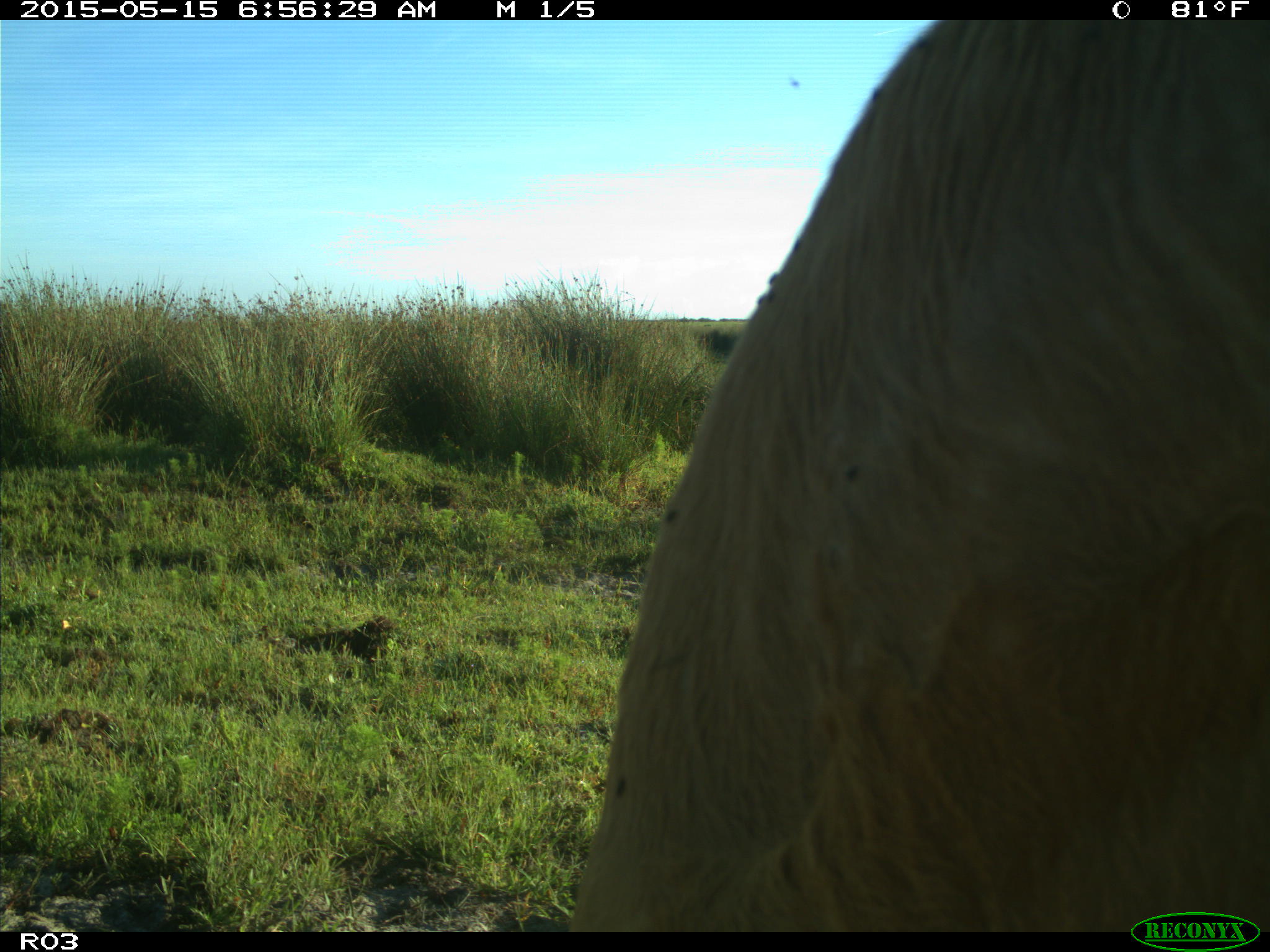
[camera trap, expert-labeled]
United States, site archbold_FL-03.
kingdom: Animalia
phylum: Chordata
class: Mammalia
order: Artiodactyla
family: Bovidae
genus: Bos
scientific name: Bos taurus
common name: domestic cow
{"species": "Bos taurus (domestic cow)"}